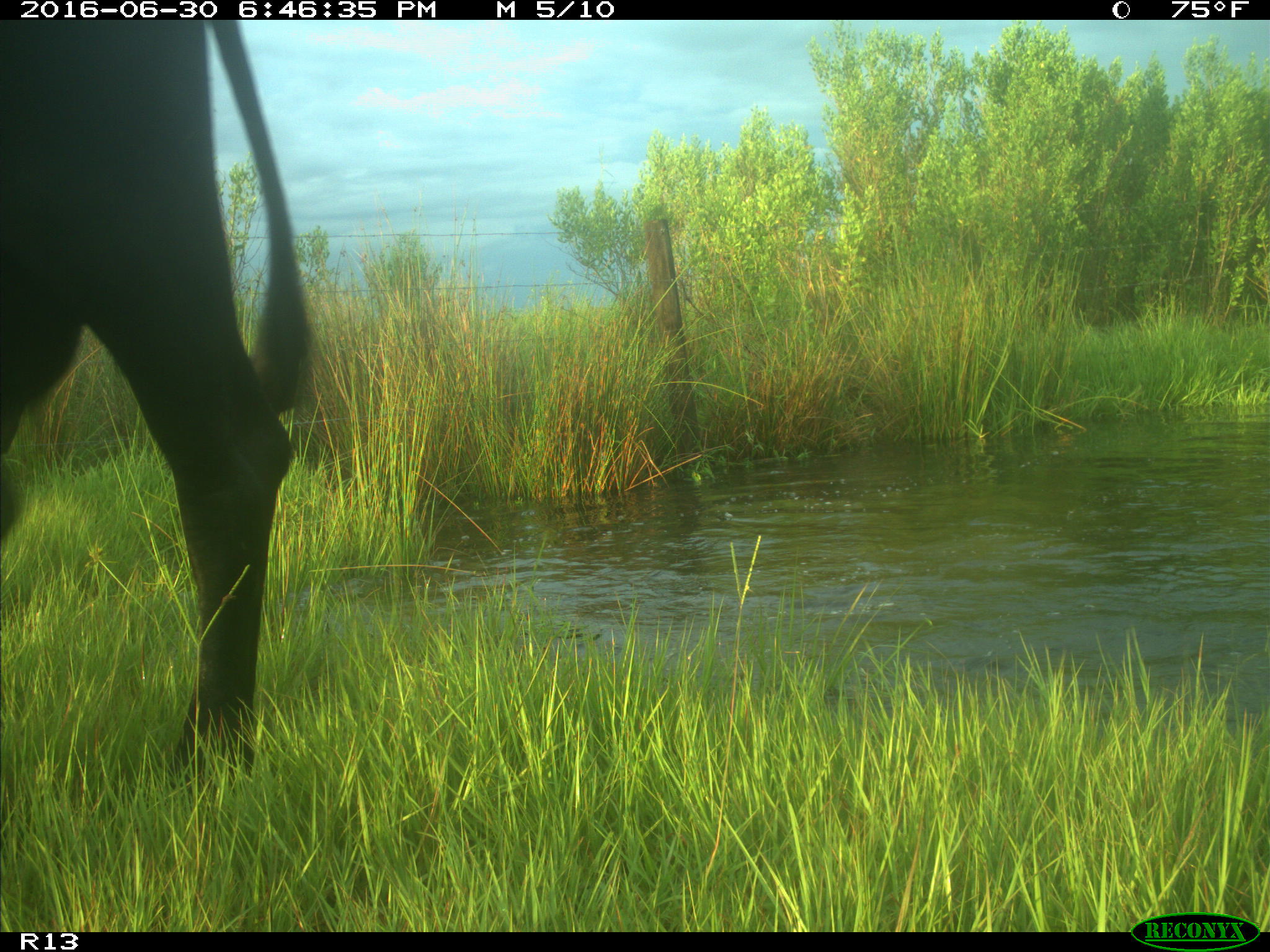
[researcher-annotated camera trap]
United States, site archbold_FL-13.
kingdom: Animalia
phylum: Chordata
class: Mammalia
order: Artiodactyla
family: Bovidae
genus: Bos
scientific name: Bos taurus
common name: domestic cow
Bos taurus (domestic cow).